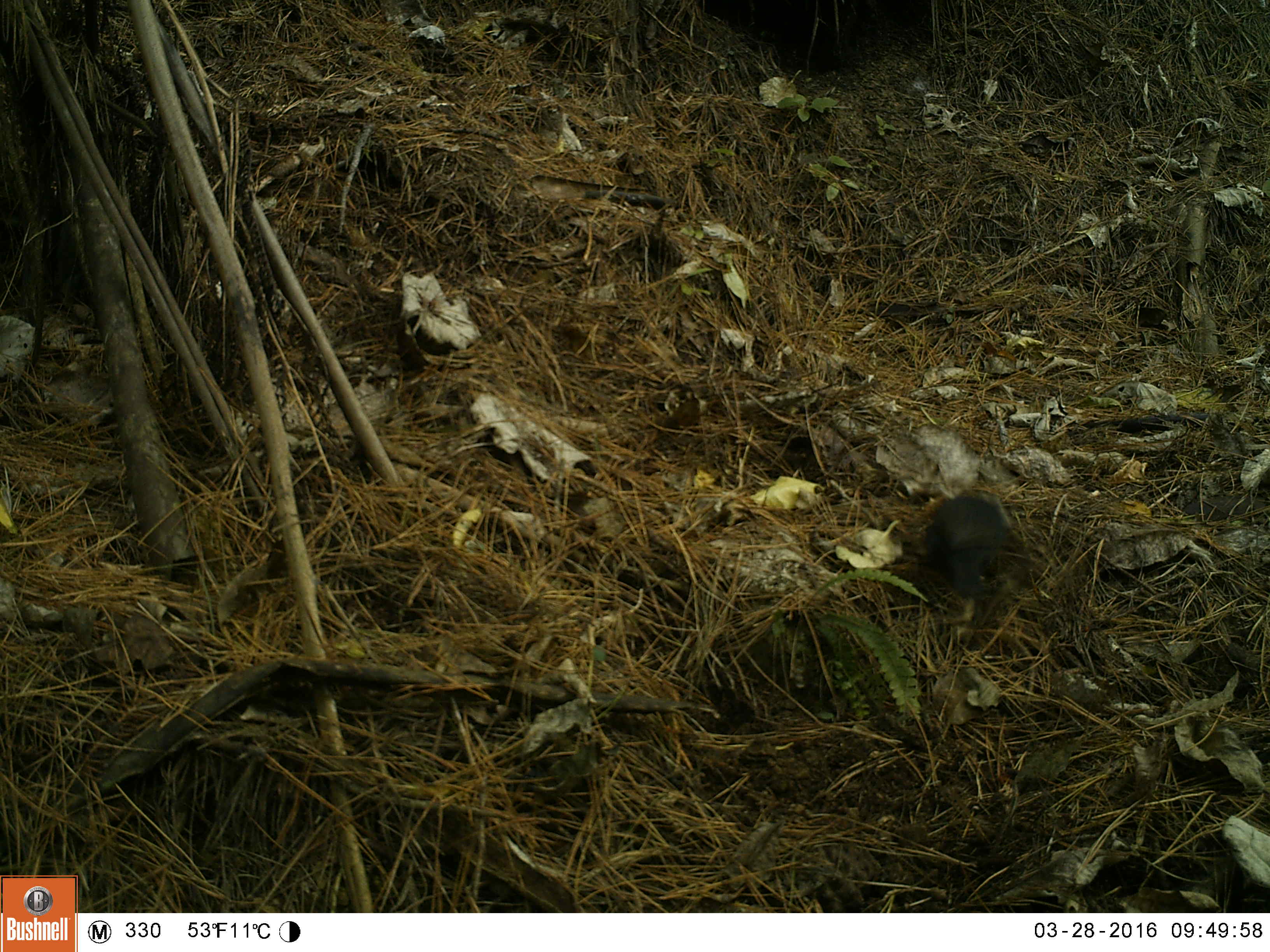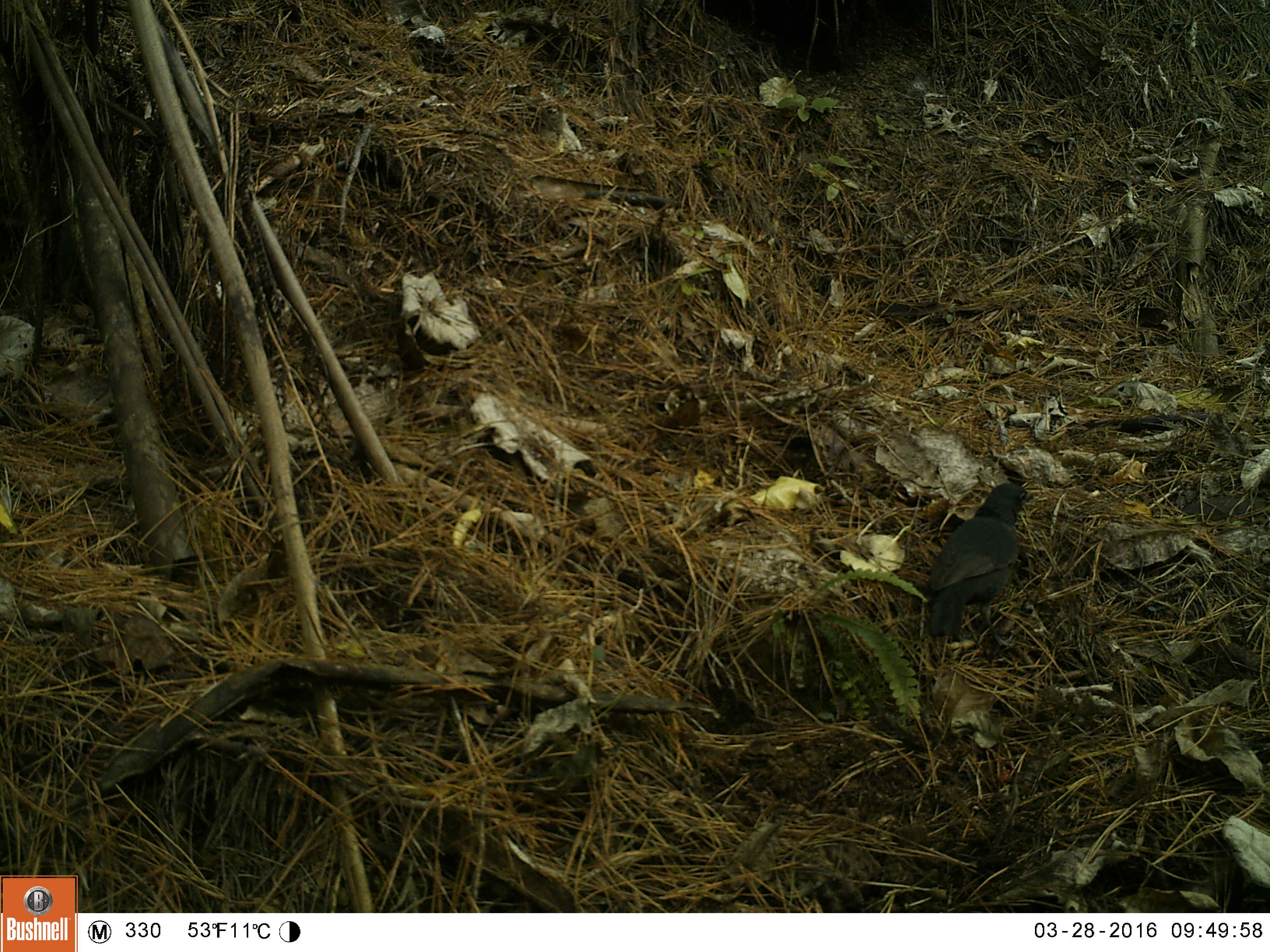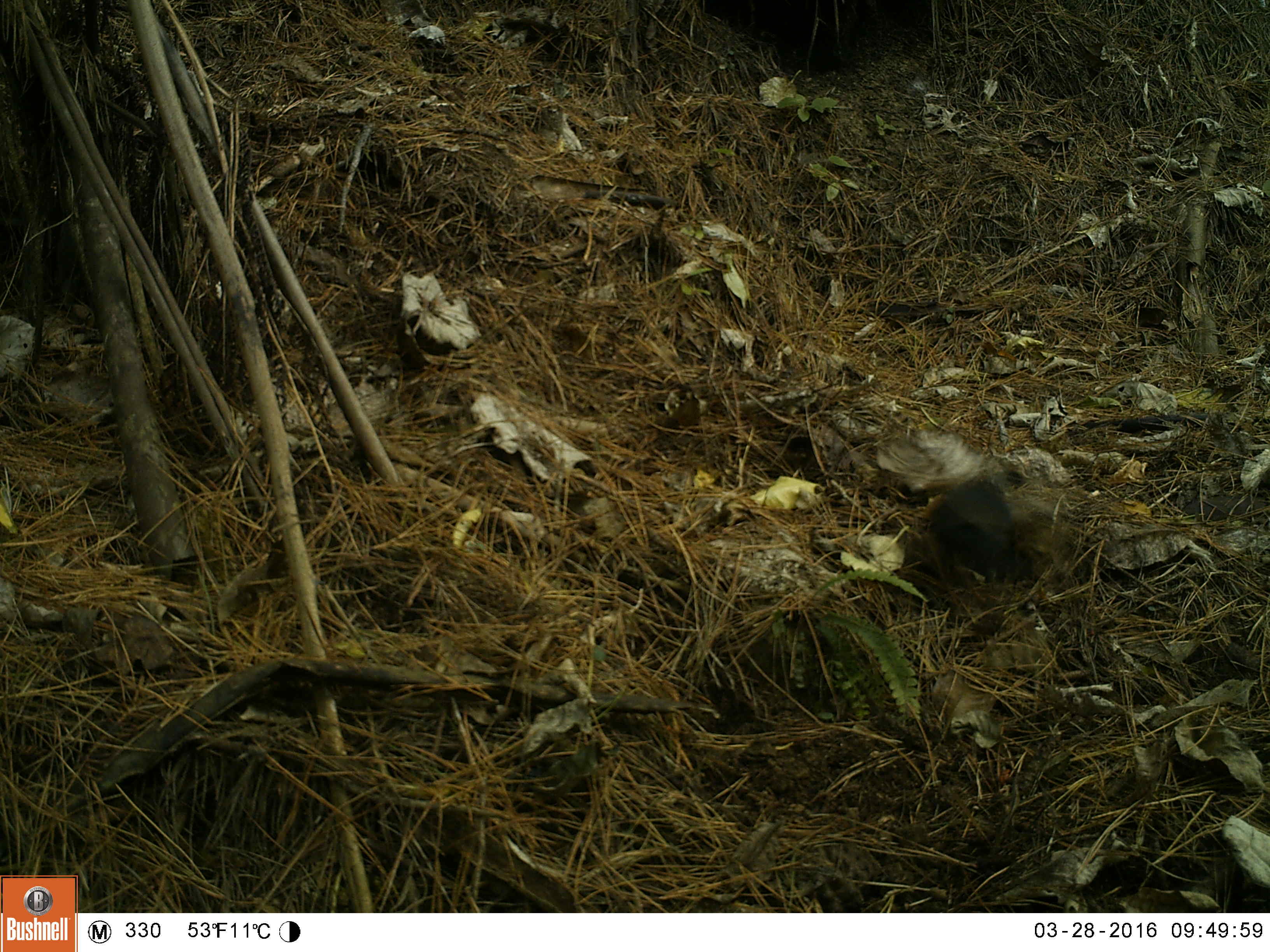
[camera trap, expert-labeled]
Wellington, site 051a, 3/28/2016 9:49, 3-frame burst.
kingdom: Animalia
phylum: Chordata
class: Aves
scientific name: Aves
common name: bird